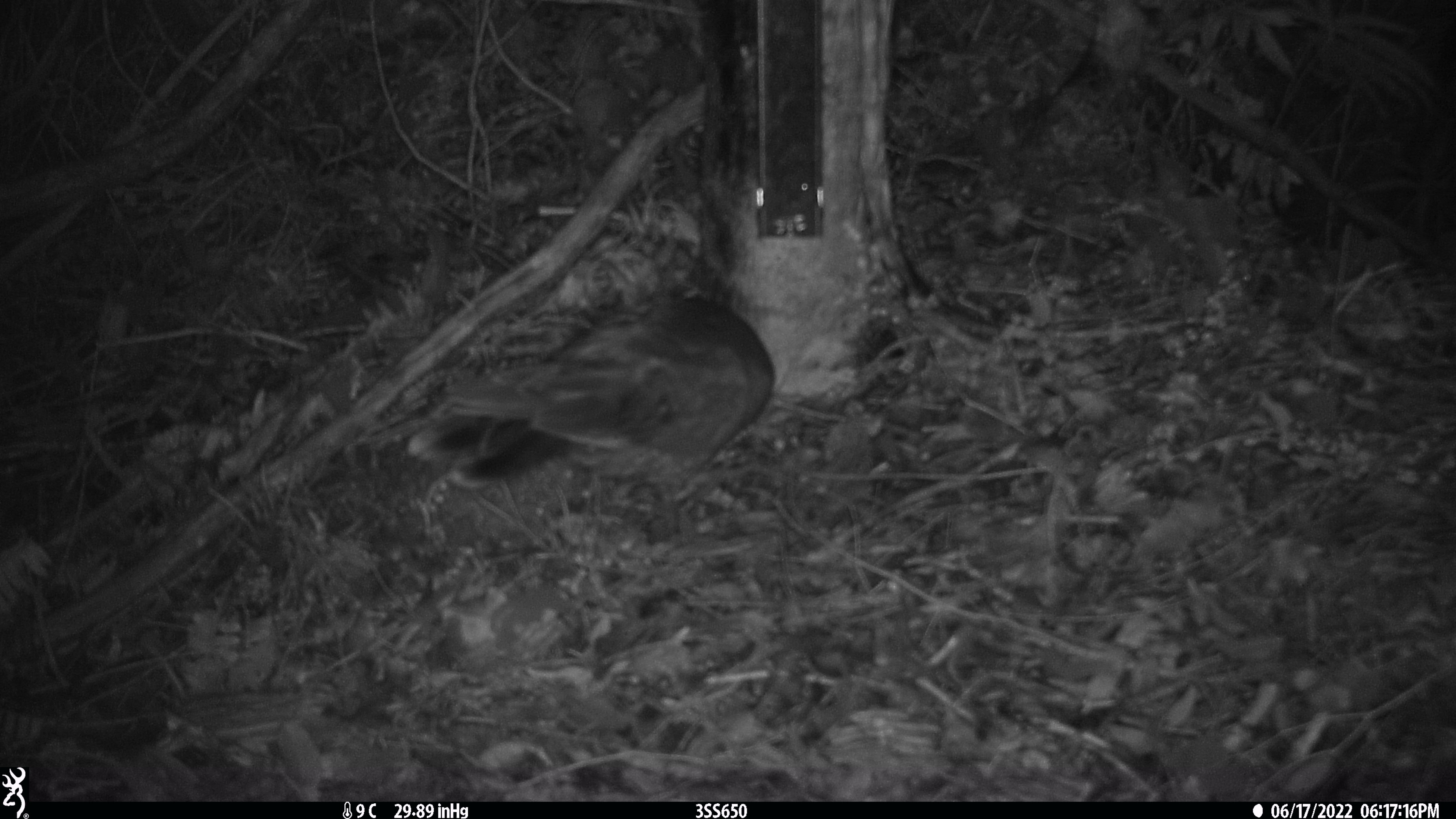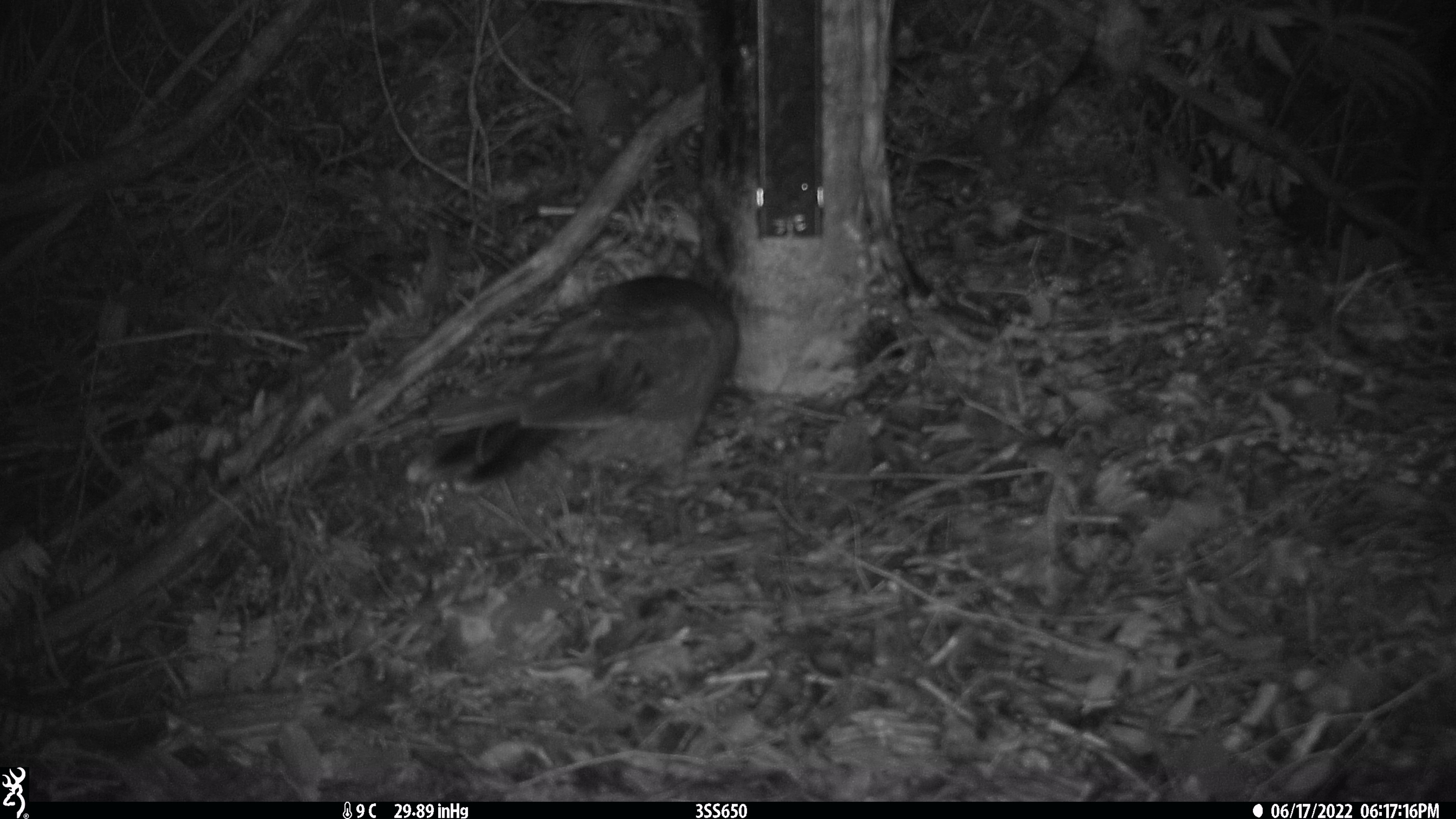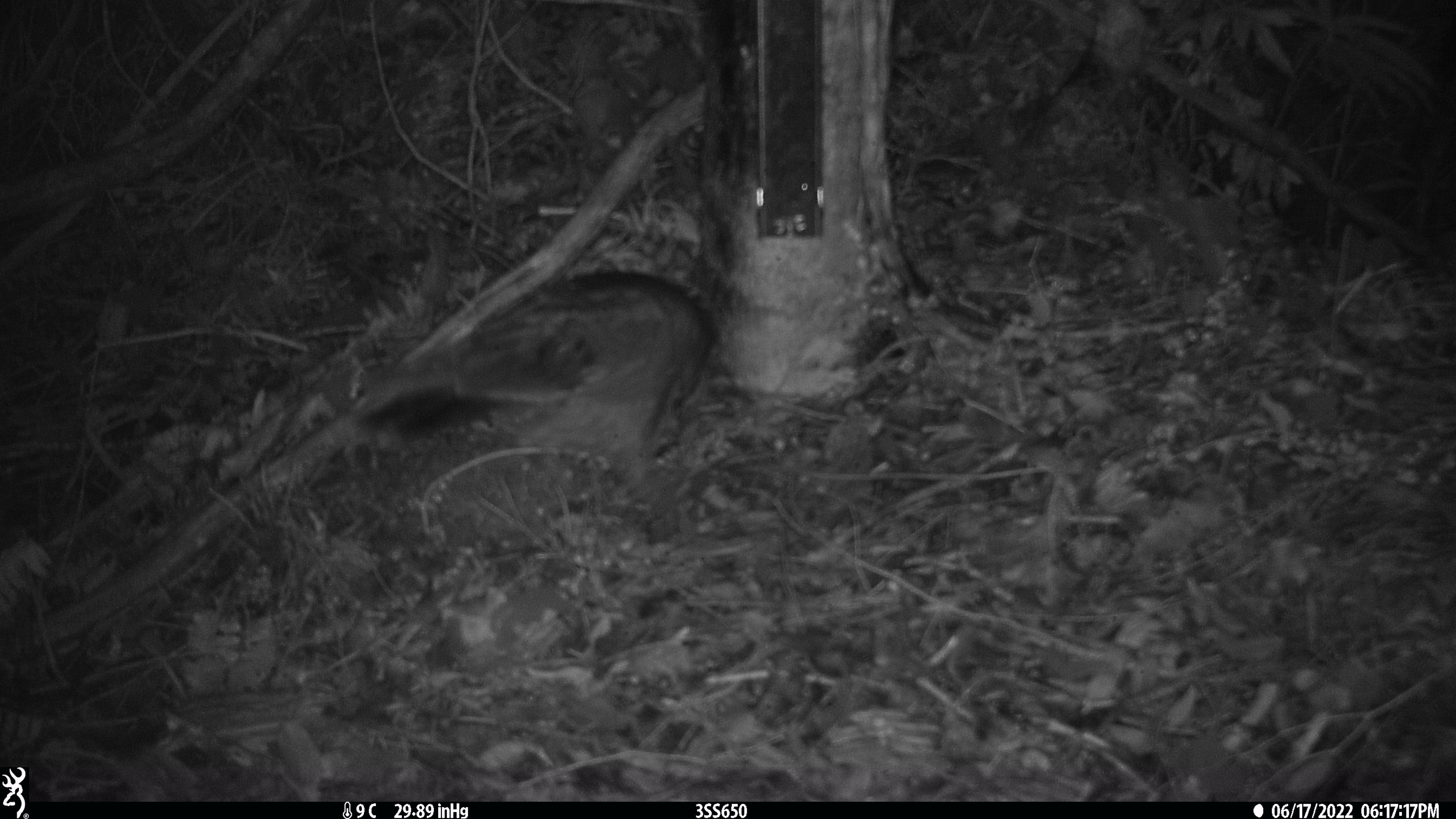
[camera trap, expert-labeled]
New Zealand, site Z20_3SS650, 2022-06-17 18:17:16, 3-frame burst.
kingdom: Animalia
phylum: Chordata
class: Aves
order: Psittaciformes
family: Strigopidae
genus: Nestor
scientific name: Nestor notabilis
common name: kea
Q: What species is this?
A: Kea (Nestor notabilis).